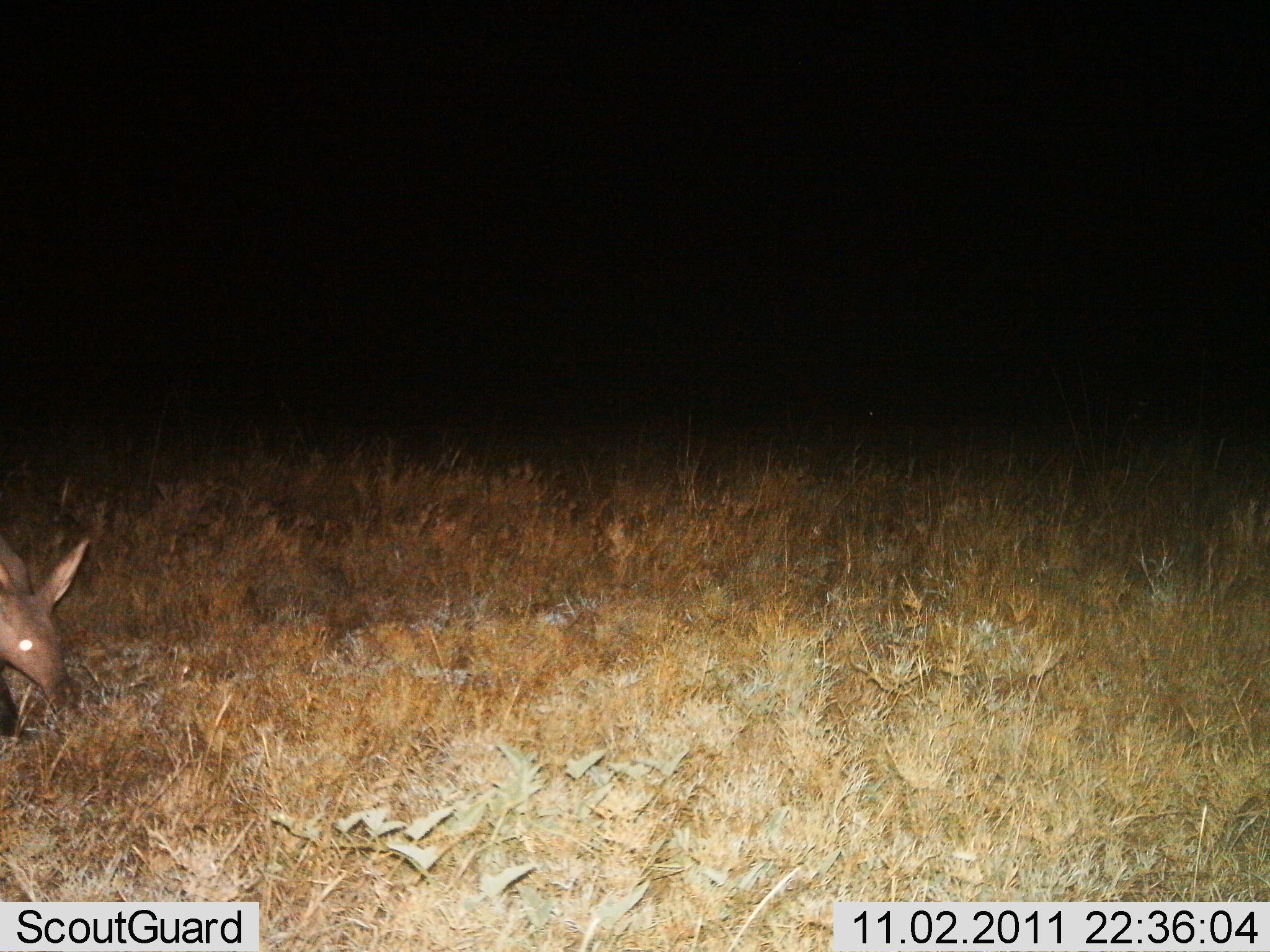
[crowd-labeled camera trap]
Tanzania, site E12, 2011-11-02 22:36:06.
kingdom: Animalia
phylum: Chordata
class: Mammalia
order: Tubulidentata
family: Orycteropodidae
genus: Orycteropus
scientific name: Orycteropus afer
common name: aardvark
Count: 1.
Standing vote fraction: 38%.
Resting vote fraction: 0%.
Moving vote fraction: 69%.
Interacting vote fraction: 0%.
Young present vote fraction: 0%.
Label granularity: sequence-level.